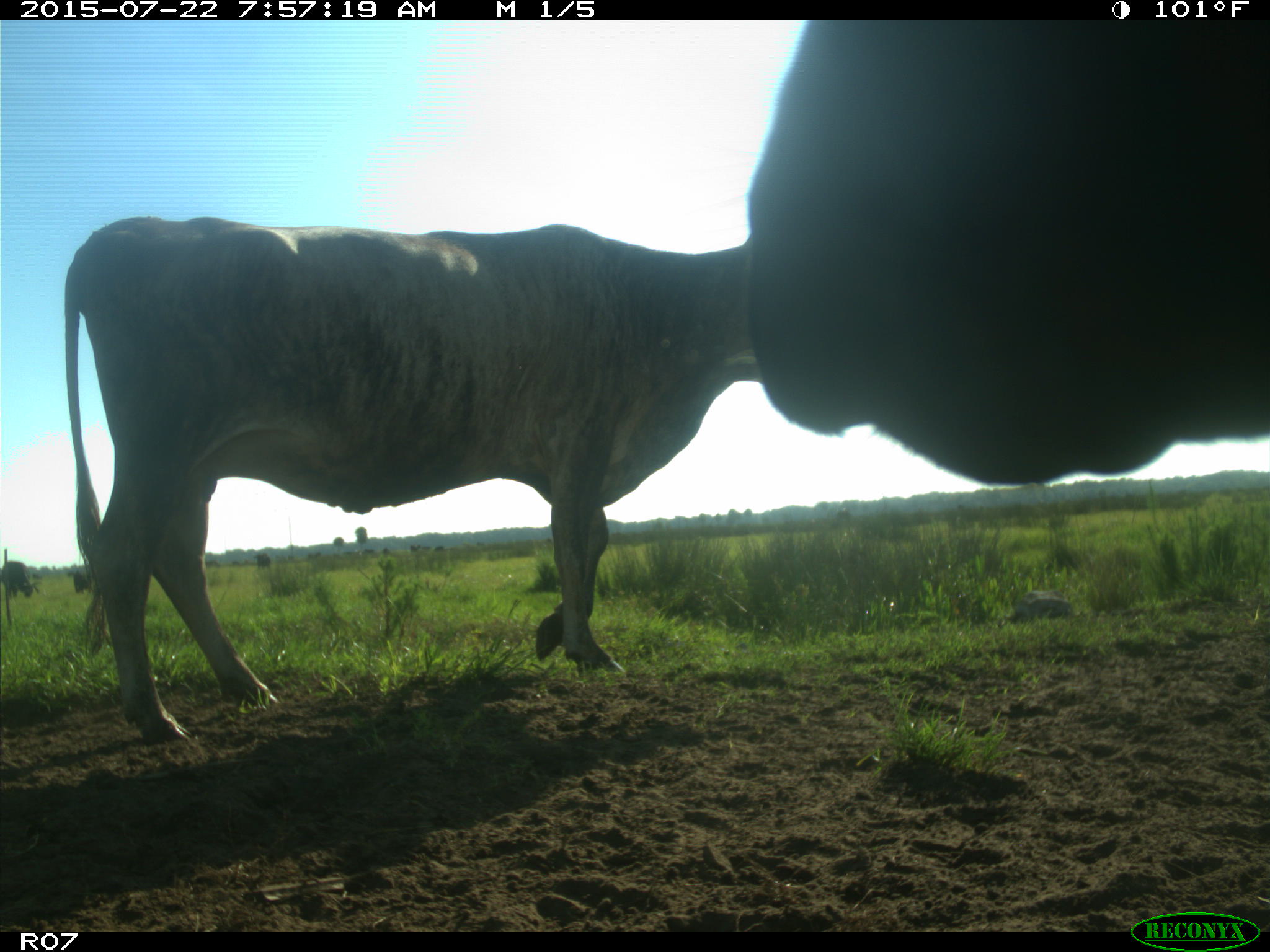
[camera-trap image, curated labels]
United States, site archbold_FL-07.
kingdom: Animalia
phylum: Chordata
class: Mammalia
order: Artiodactyla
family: Suidae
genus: Sus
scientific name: Sus scrofa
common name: wild boar